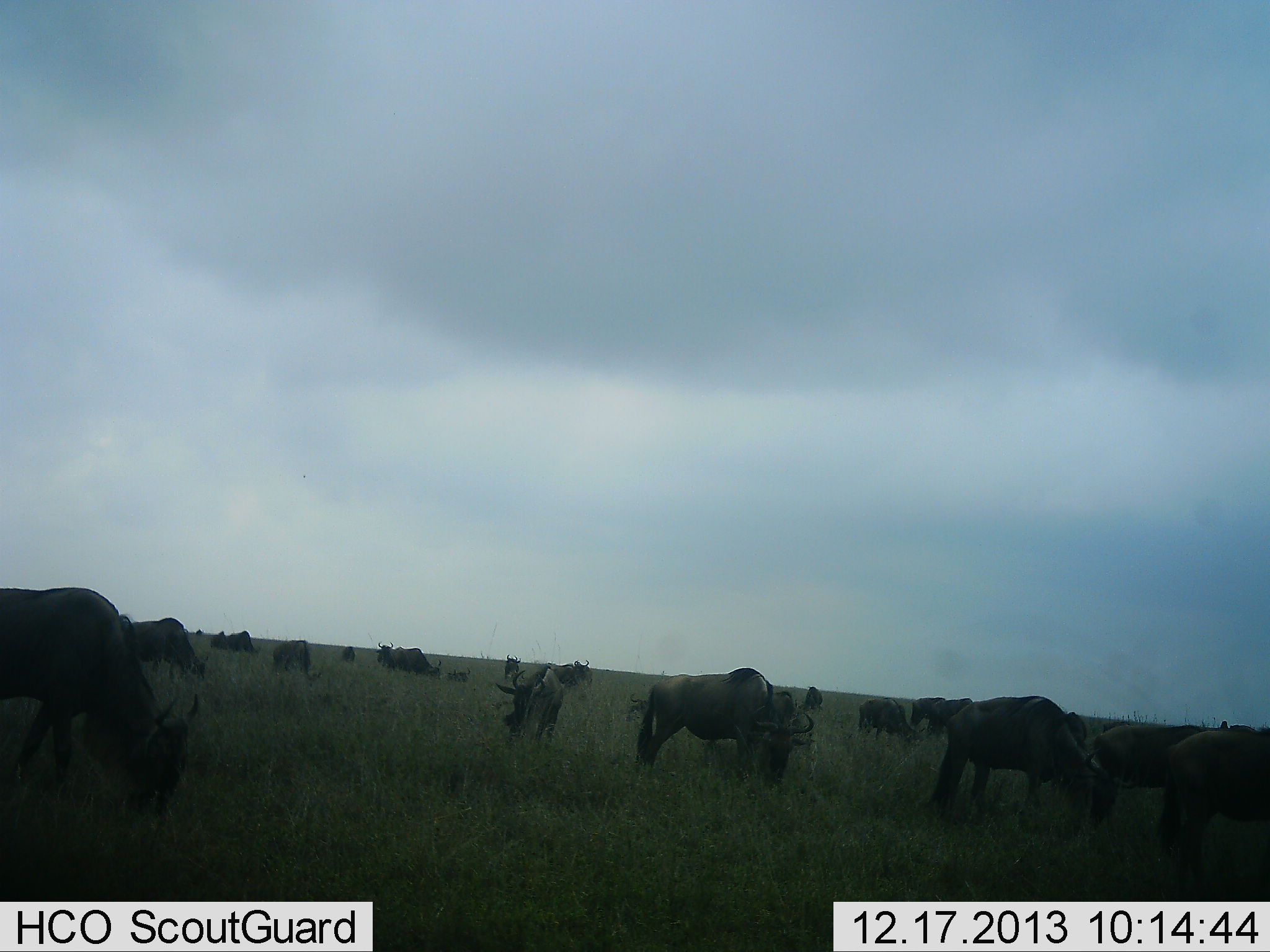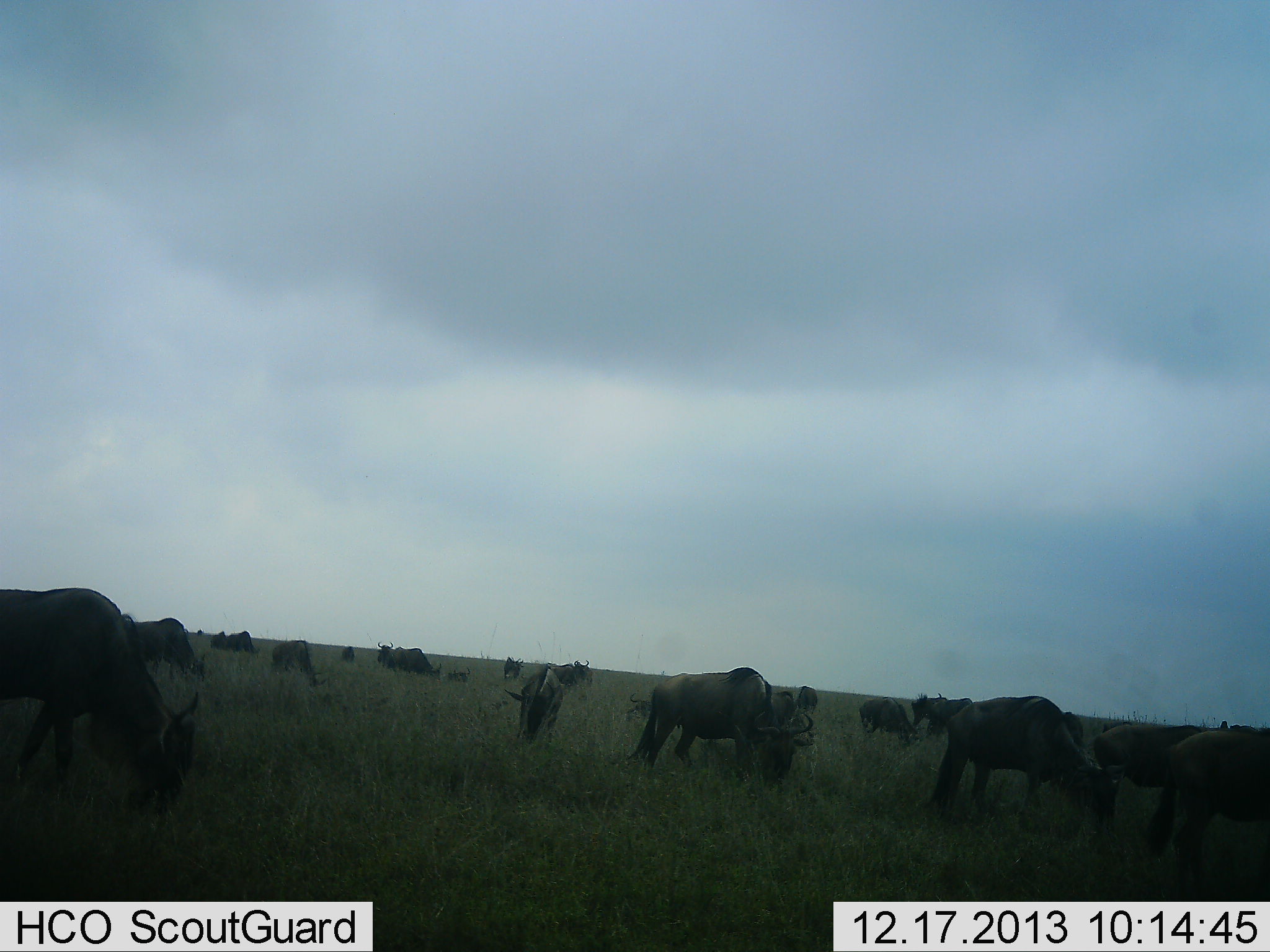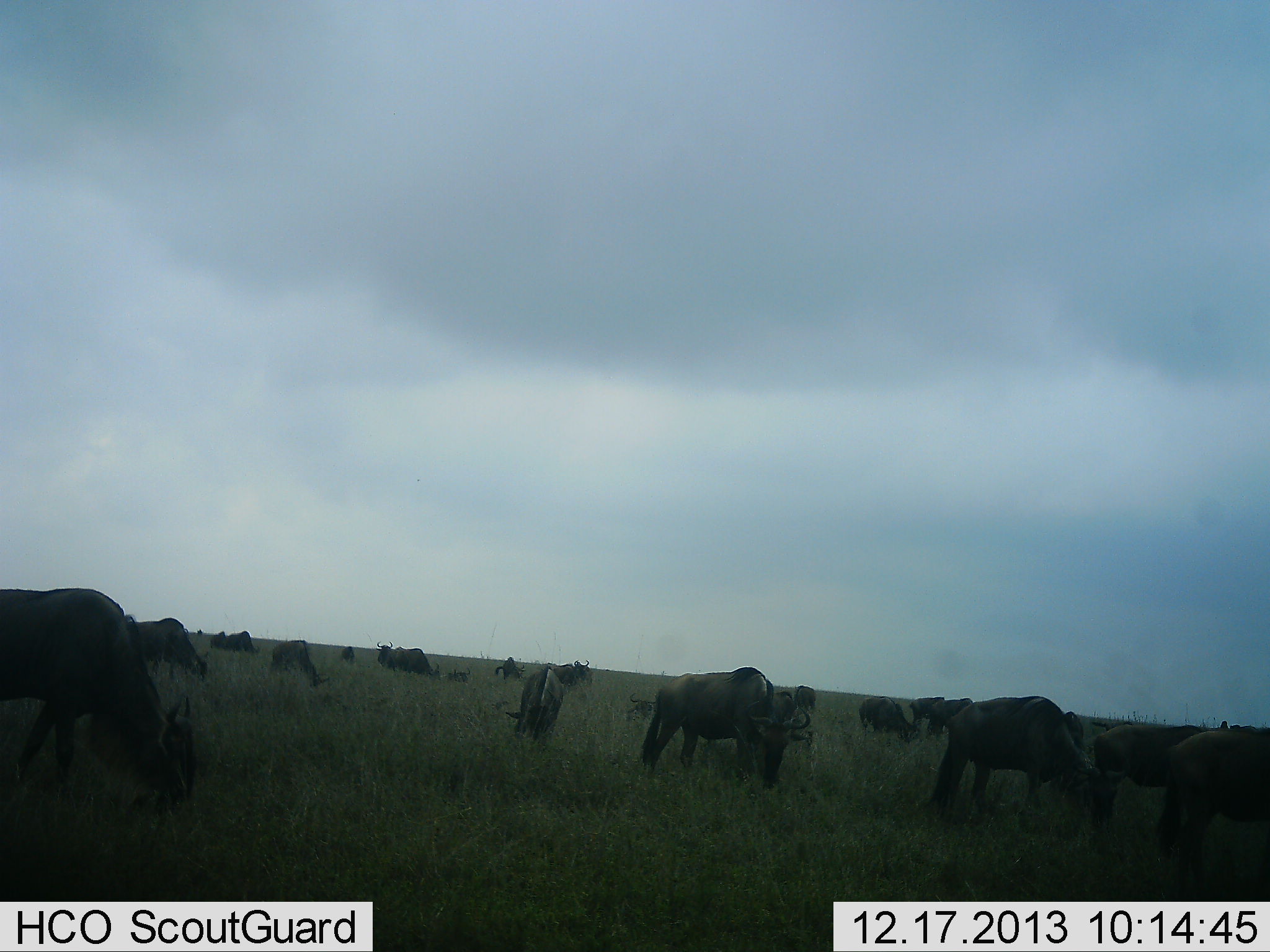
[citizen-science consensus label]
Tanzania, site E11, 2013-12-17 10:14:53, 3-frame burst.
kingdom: Animalia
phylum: Chordata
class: Mammalia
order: Artiodactyla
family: Bovidae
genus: Connochaetes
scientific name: Connochaetes taurinus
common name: blue wildebeest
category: wildebeest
Wildebeest (blue wildebeest) (Connochaetes taurinus), count 11-50. Behavior (volunteer vote fractions): standing 42%, resting 9%, moving 16%, interacting 5%. Young present (vote fraction): 0%. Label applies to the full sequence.